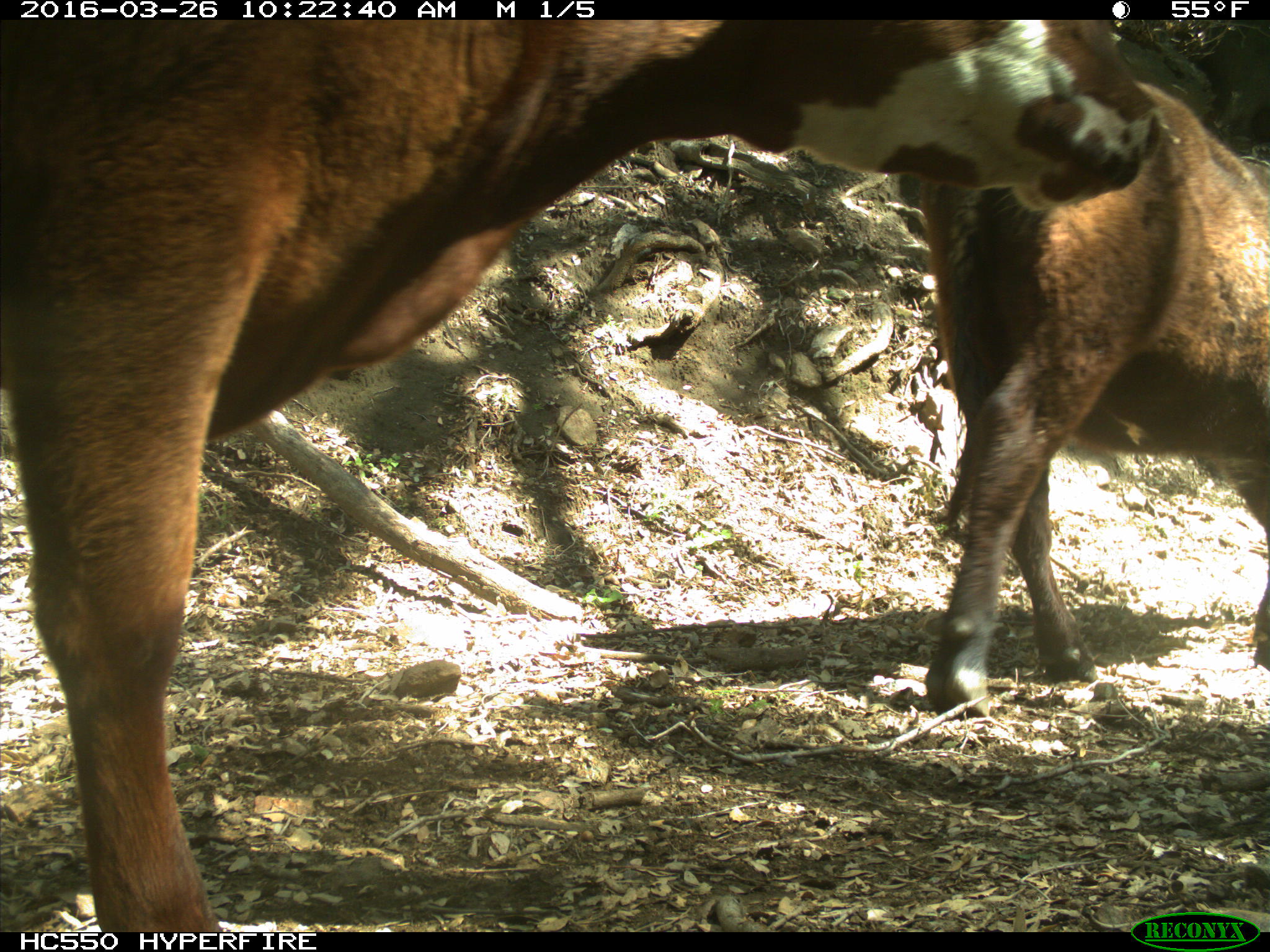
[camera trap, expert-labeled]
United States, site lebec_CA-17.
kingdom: Animalia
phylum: Chordata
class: Mammalia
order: Artiodactyla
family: Bovidae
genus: Bos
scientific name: Bos taurus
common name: domestic cow